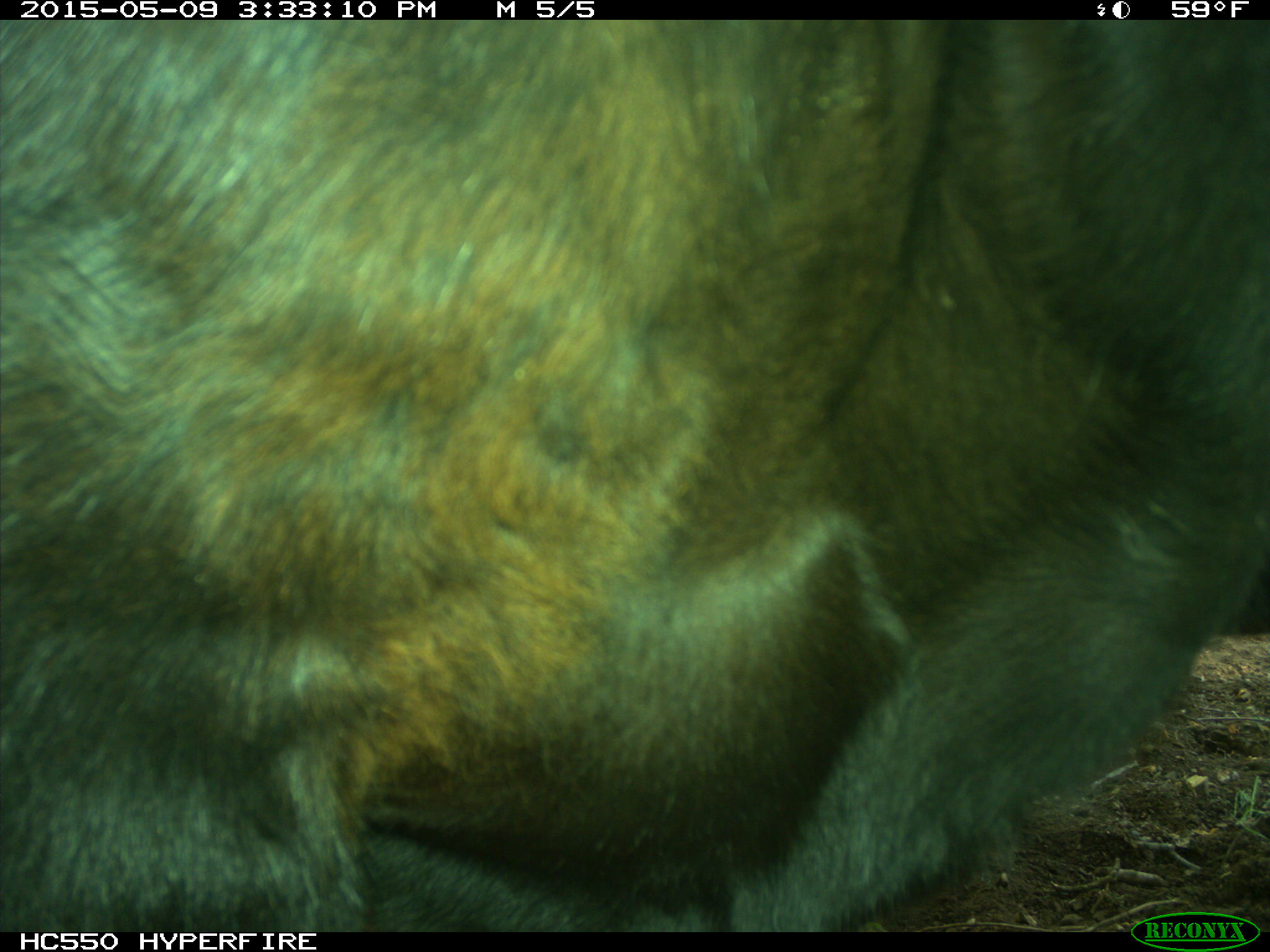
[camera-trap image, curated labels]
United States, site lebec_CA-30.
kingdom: Animalia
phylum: Chordata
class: Mammalia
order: Artiodactyla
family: Bovidae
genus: Bos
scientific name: Bos taurus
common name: domestic cow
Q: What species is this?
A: Bos taurus (domestic cow).